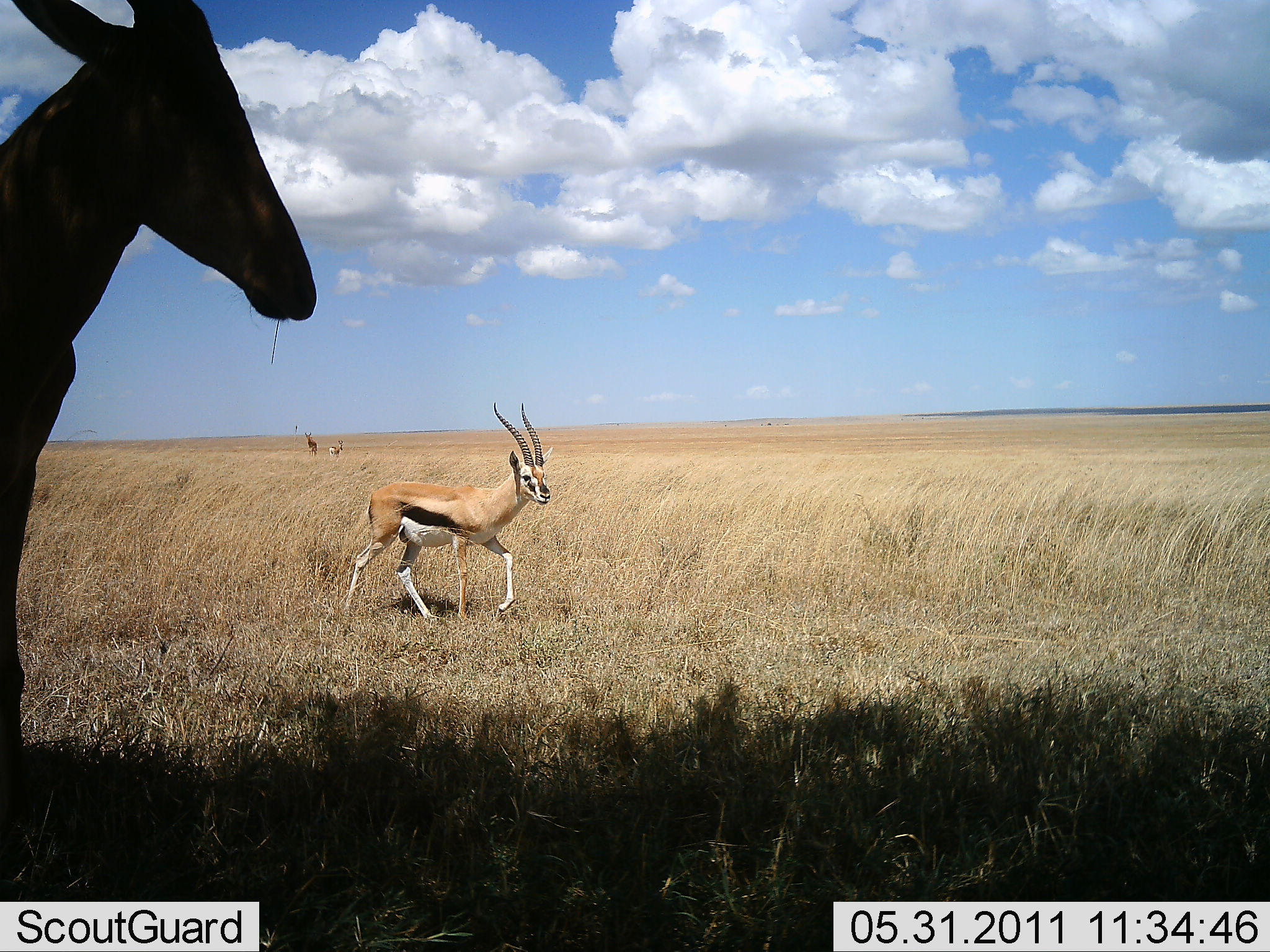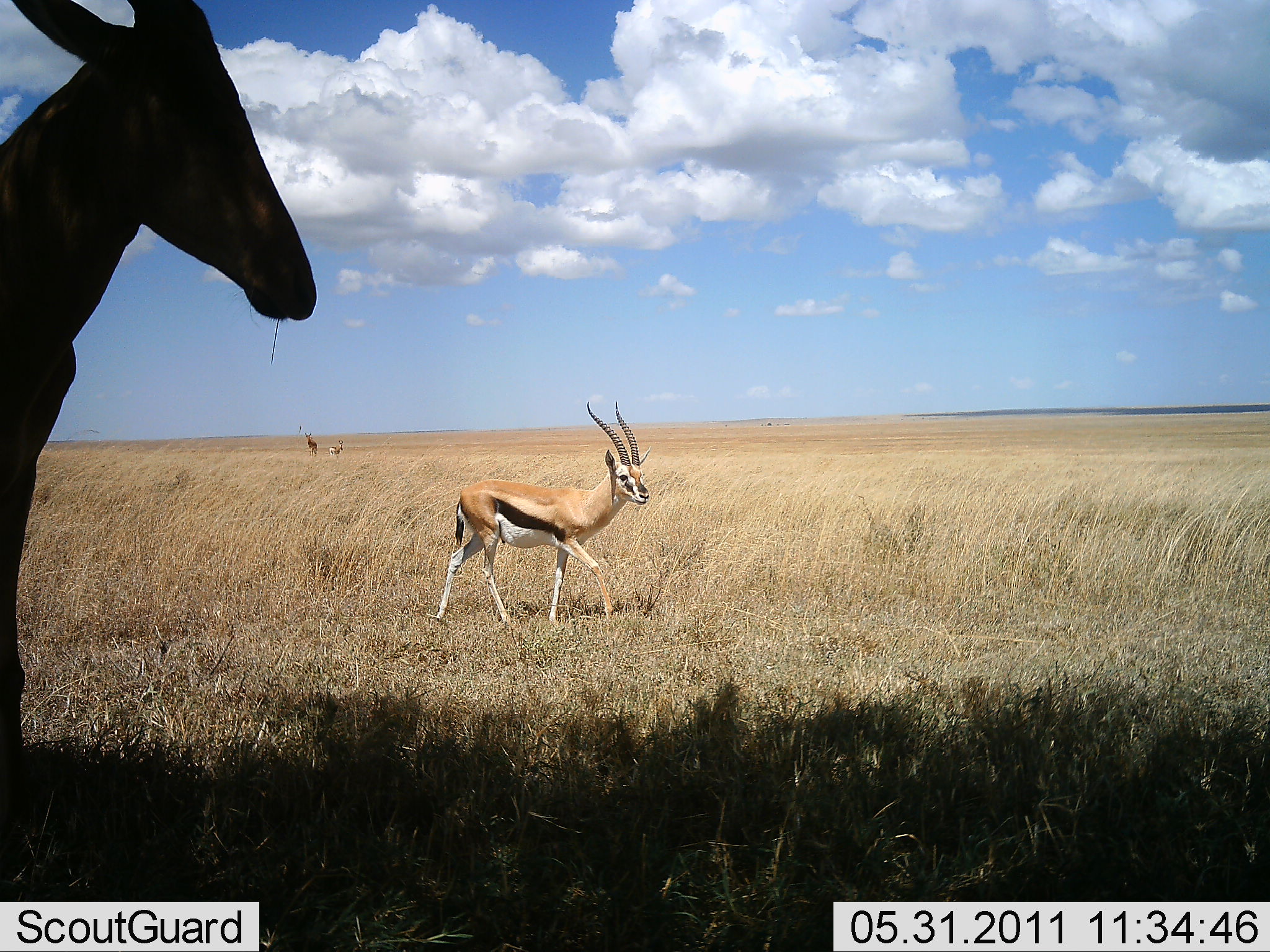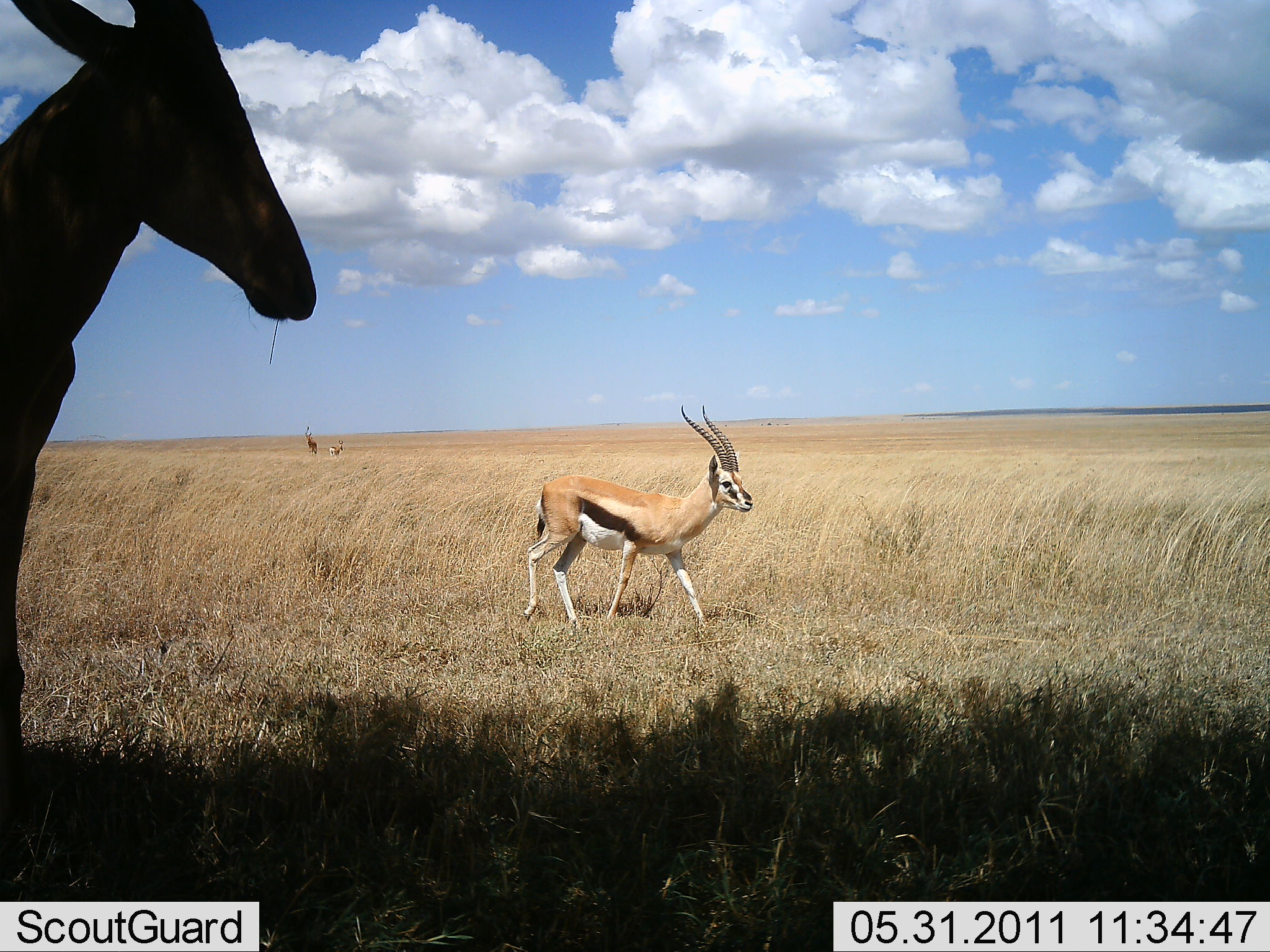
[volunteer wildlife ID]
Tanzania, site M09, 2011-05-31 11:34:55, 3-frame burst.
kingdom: Animalia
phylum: Chordata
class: Mammalia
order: Artiodactyla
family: Bovidae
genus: Eudorcas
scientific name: Eudorcas thomsonii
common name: thomson's gazelle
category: gazellethomsons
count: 2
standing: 56%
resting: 0%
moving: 100%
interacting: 0%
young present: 0%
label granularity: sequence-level